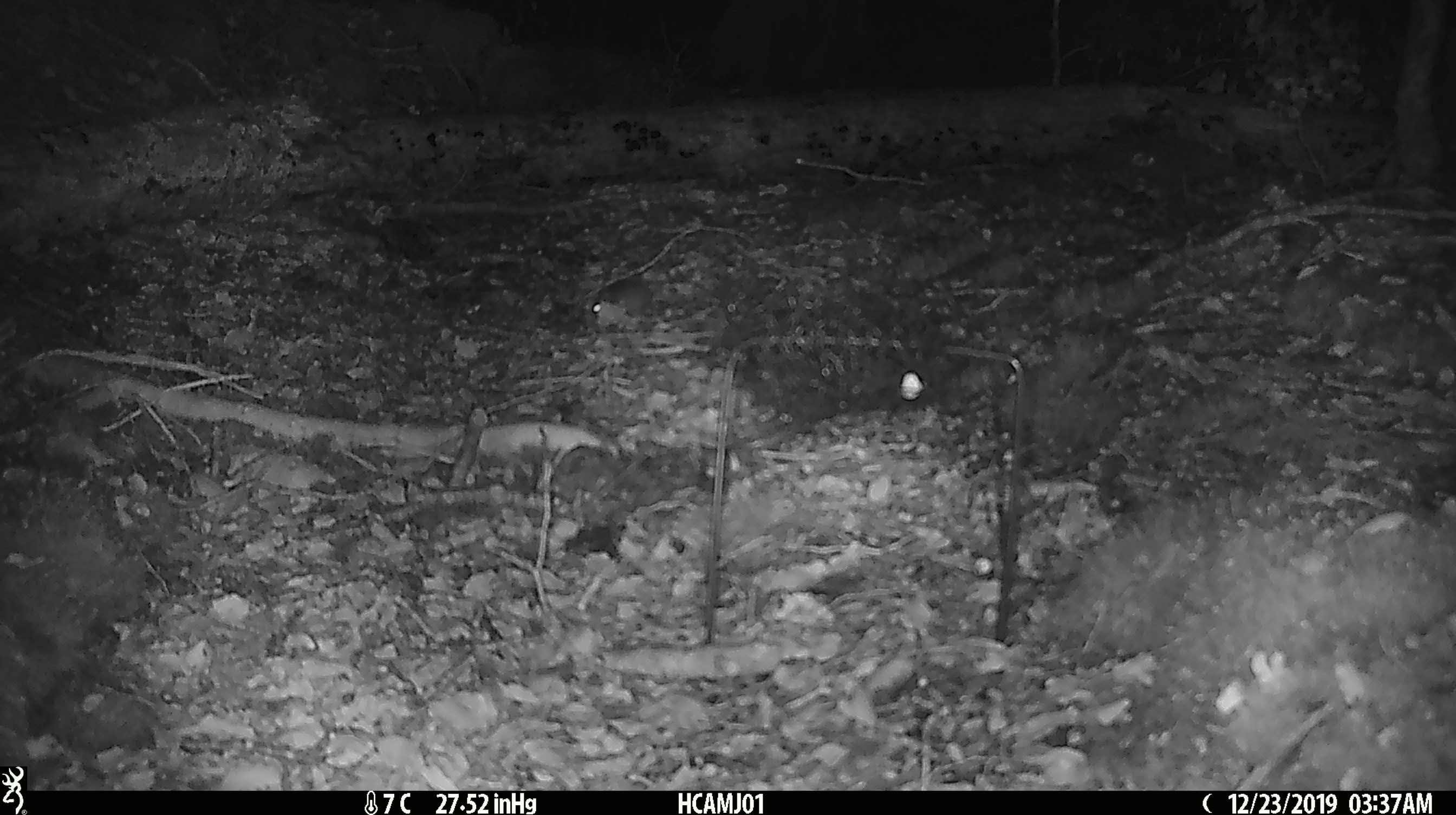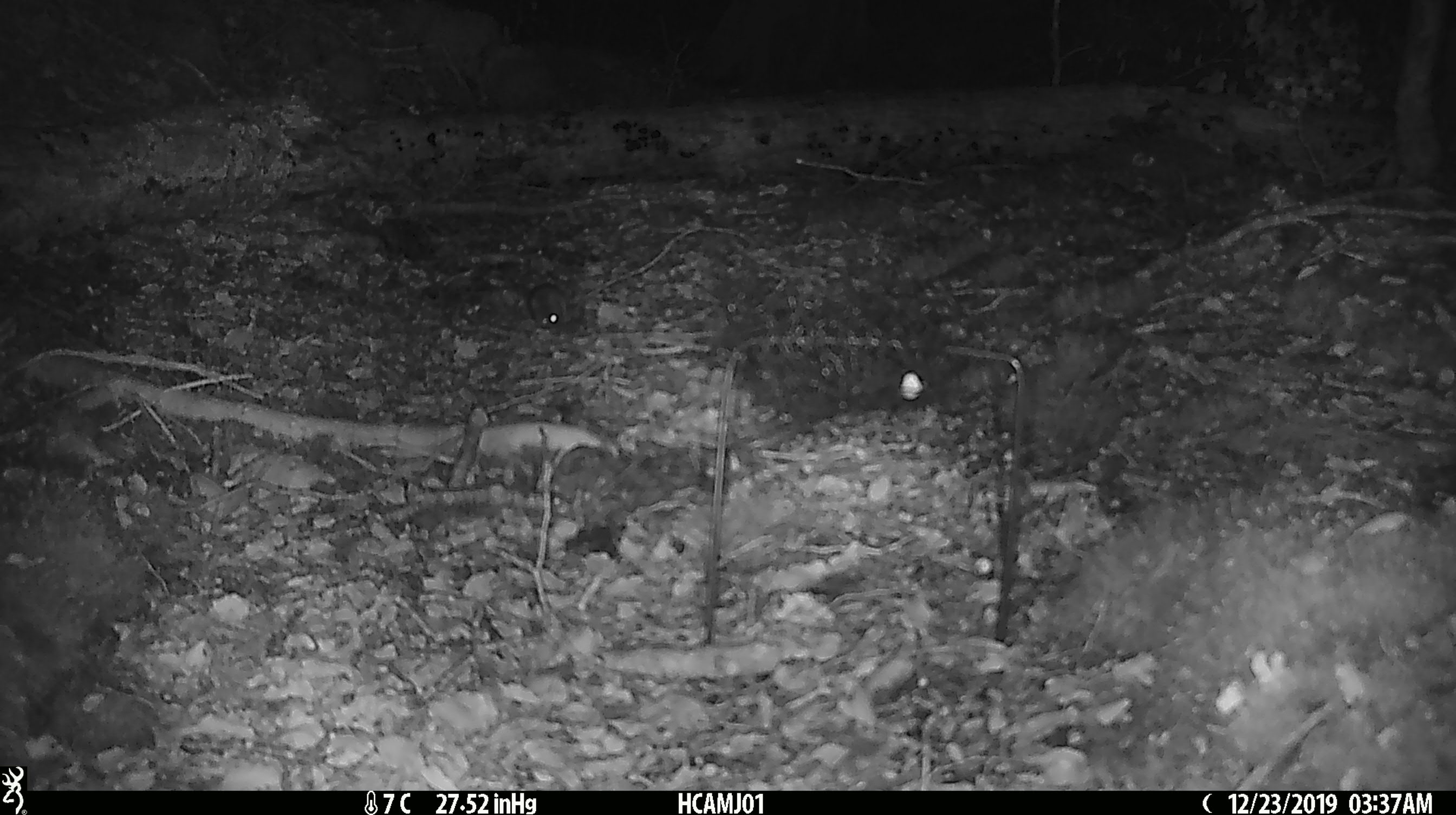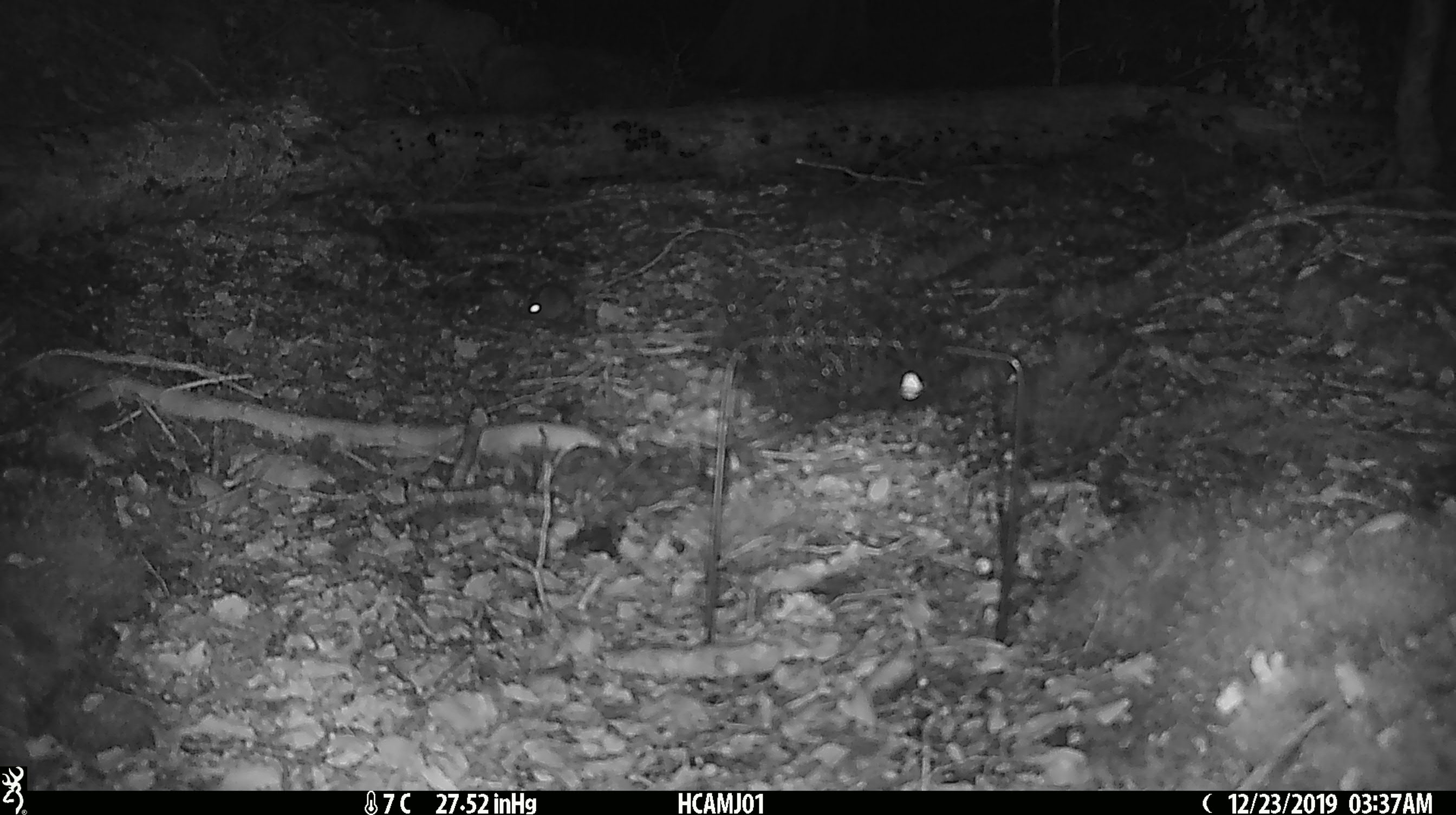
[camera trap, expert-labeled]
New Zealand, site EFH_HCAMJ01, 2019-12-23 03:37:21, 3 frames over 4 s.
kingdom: Animalia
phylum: Chordata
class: Mammalia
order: Rodentia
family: Muridae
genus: Mus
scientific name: Mus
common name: mouse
Mouse (Mus).